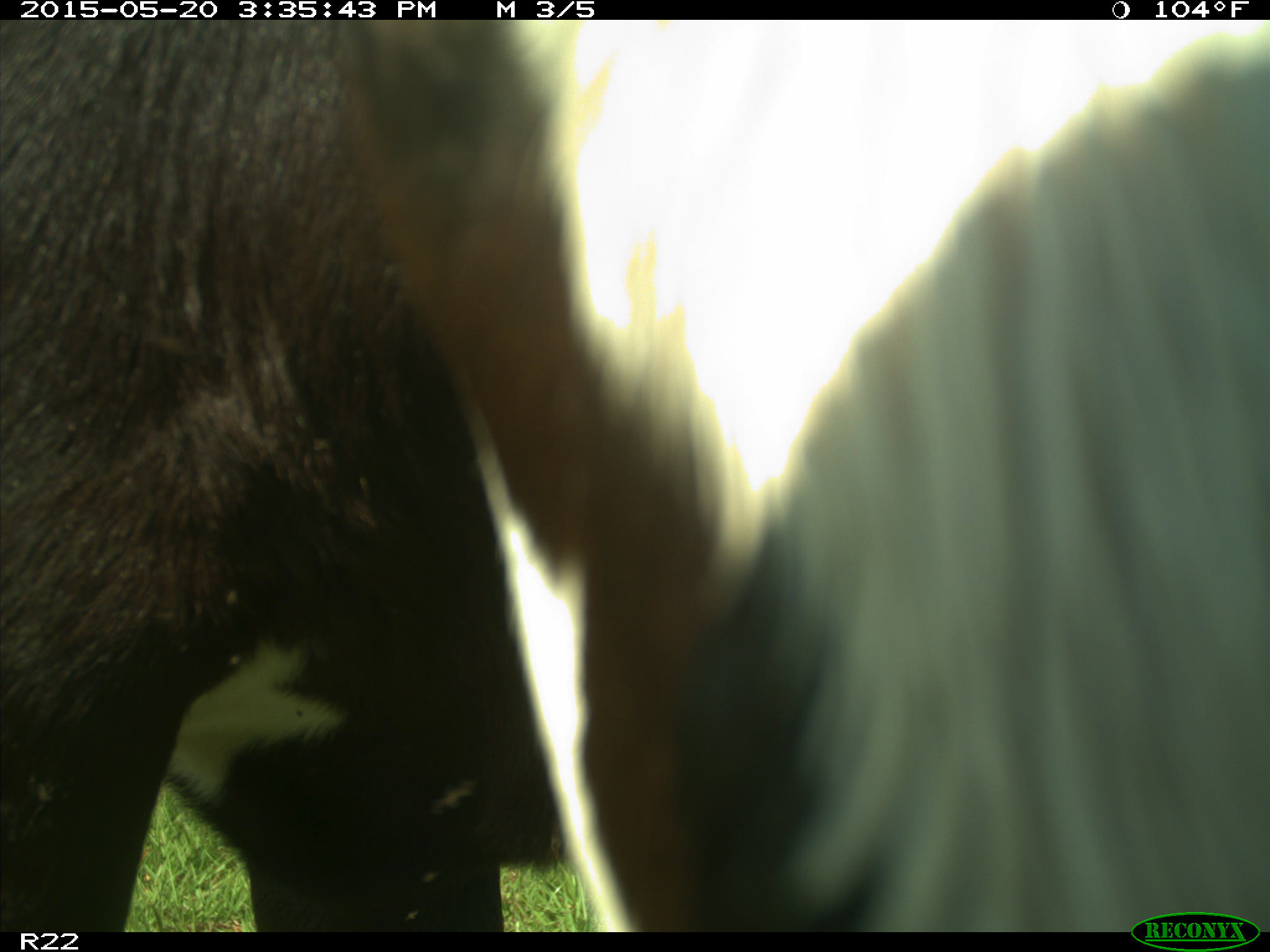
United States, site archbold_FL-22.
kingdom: Animalia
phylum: Chordata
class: Mammalia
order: Artiodactyla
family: Bovidae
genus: Bos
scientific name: Bos taurus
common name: domestic cow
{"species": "Bos taurus (domestic cow)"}